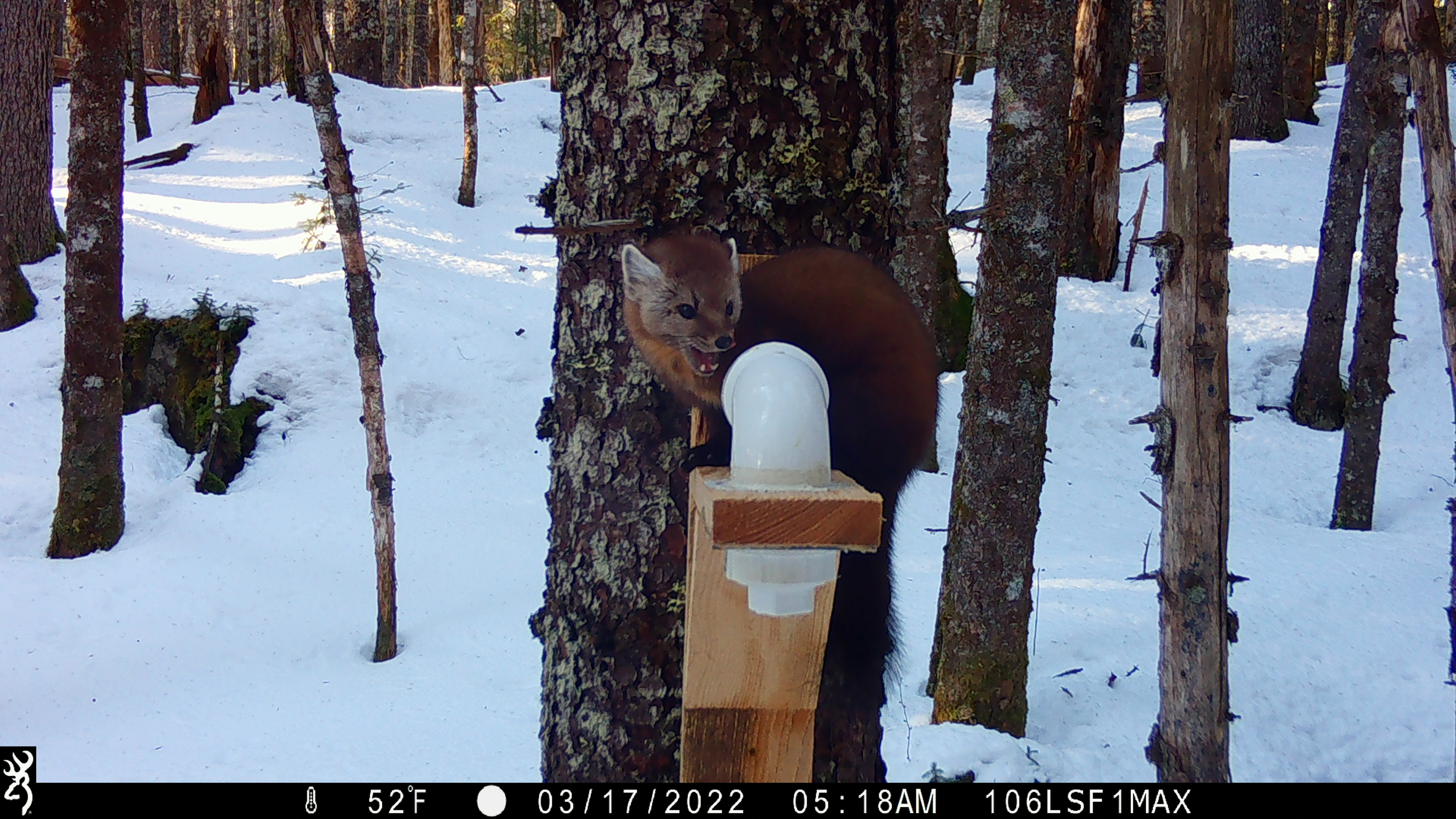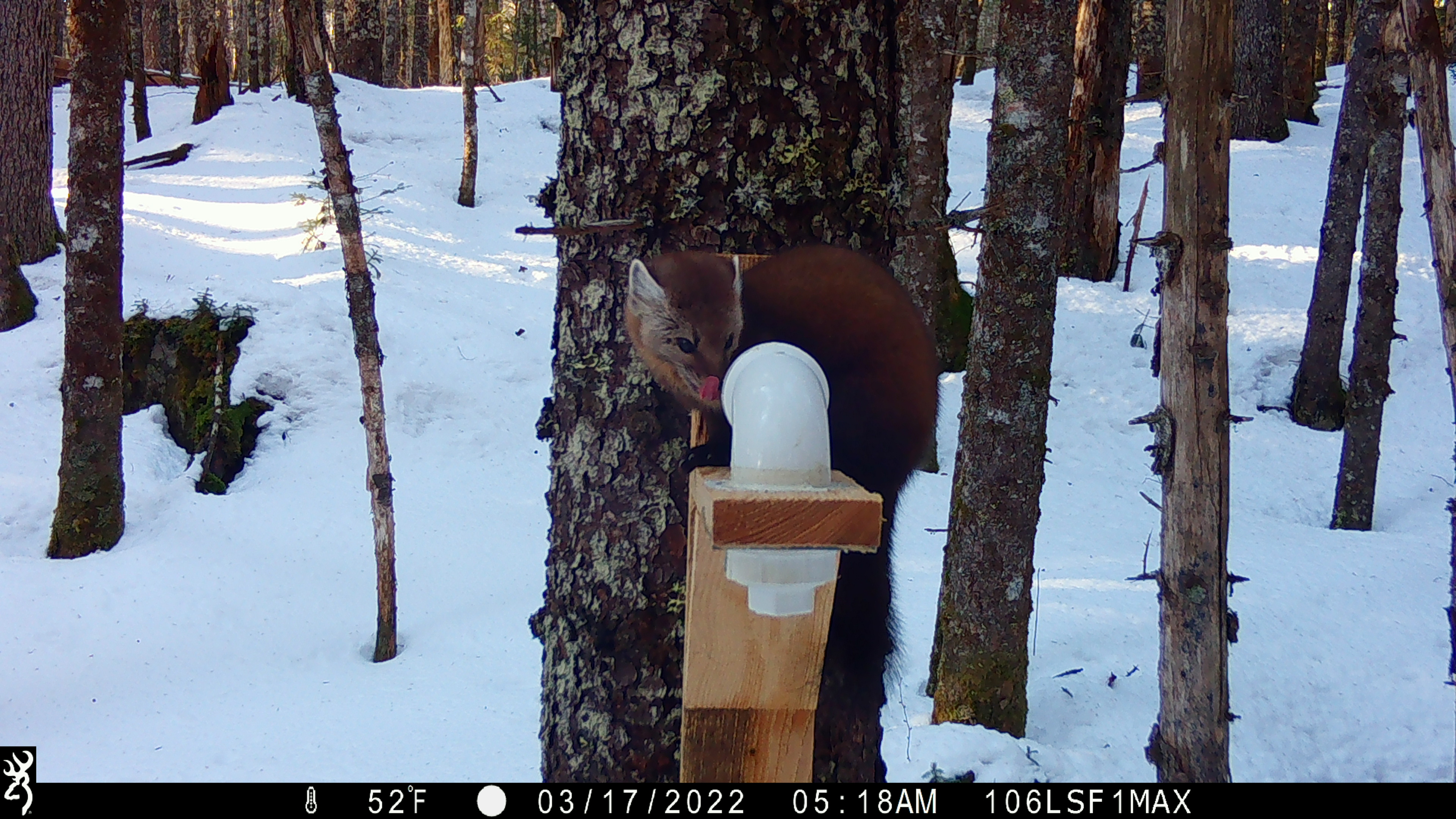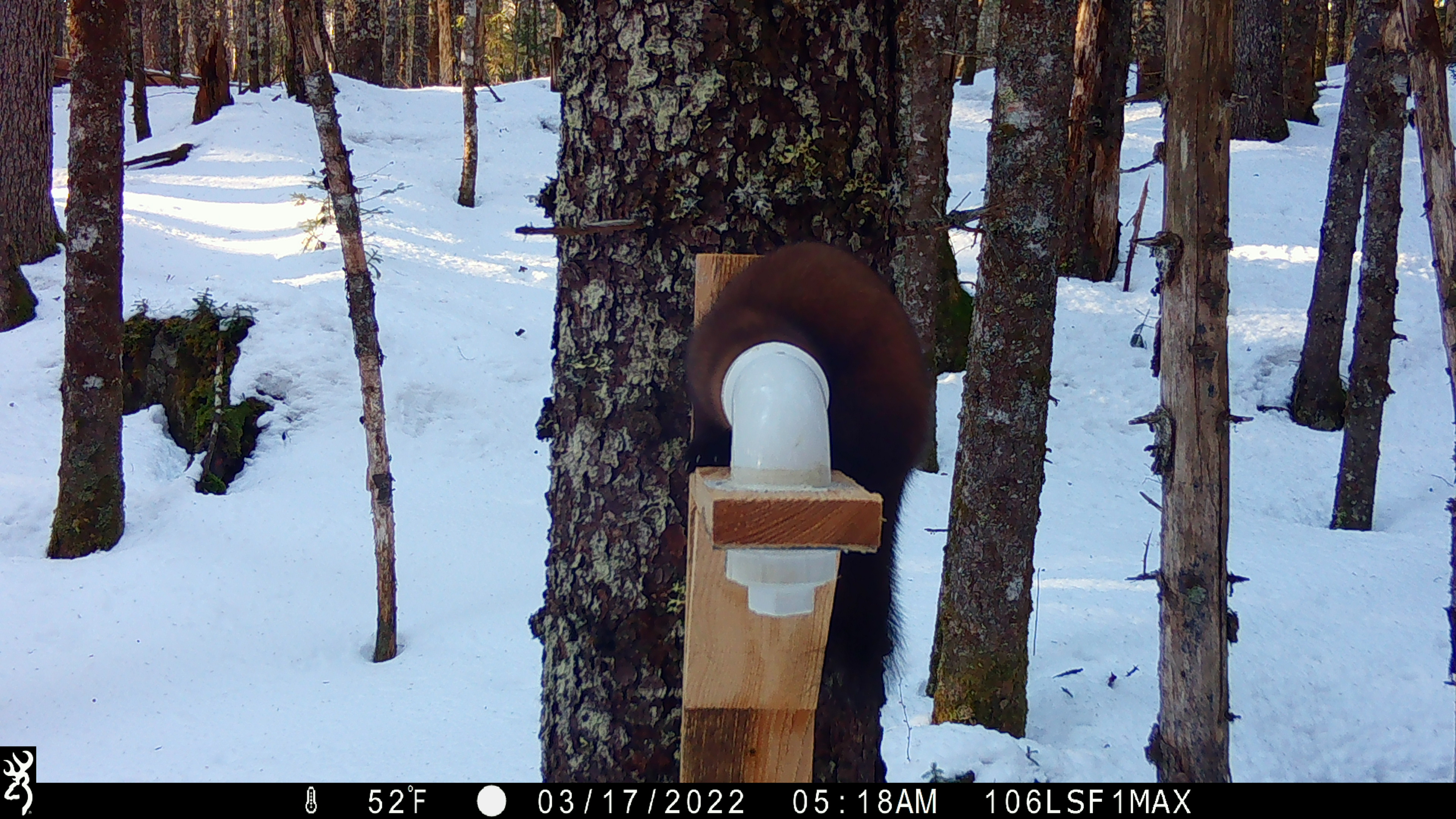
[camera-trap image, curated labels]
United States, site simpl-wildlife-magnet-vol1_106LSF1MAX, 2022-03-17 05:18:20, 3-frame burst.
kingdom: Animalia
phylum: Chordata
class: Mammalia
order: Carnivora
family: Mustelidae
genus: Martes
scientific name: Martes americana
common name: american marten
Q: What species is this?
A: American marten (Martes americana).